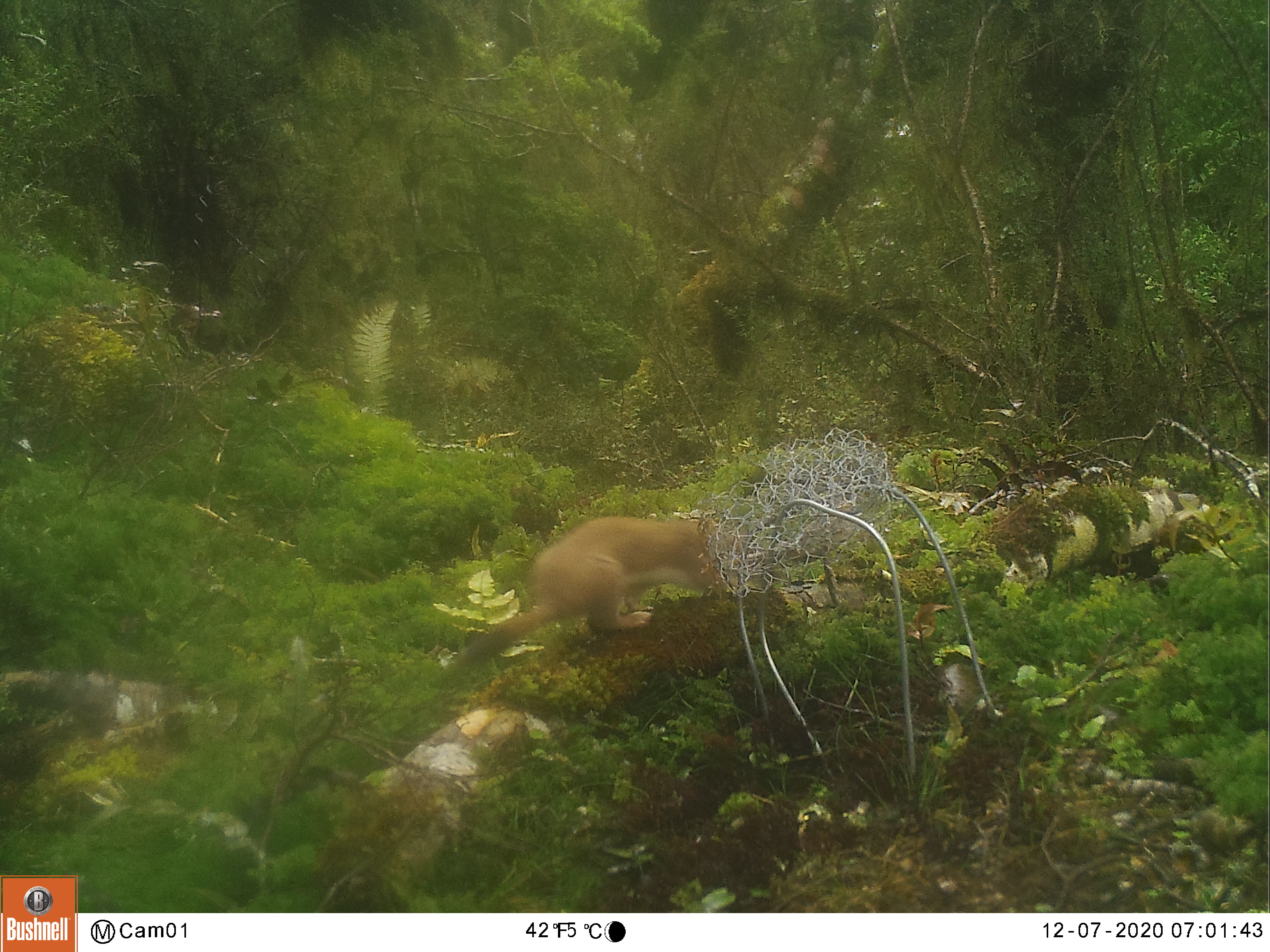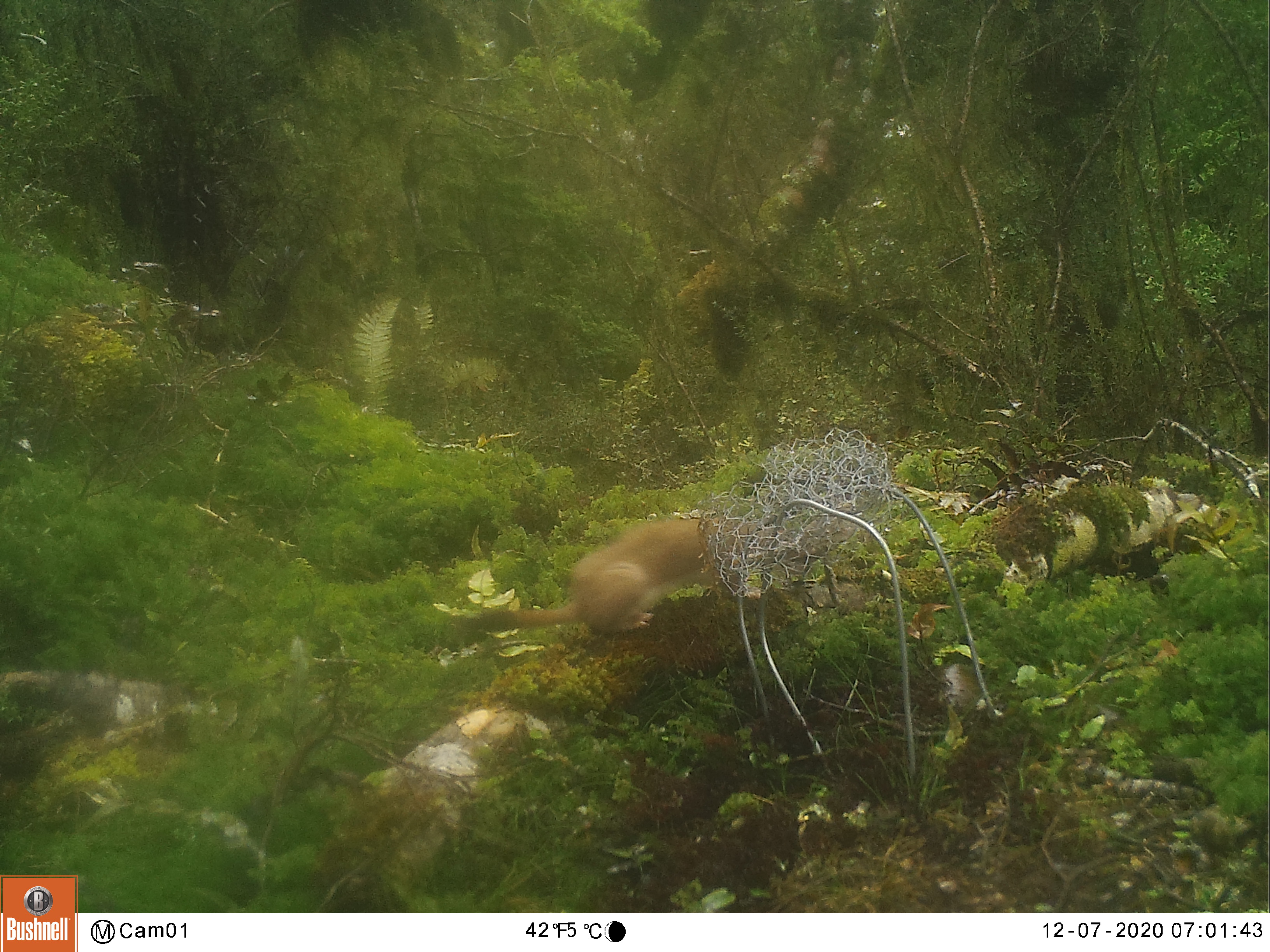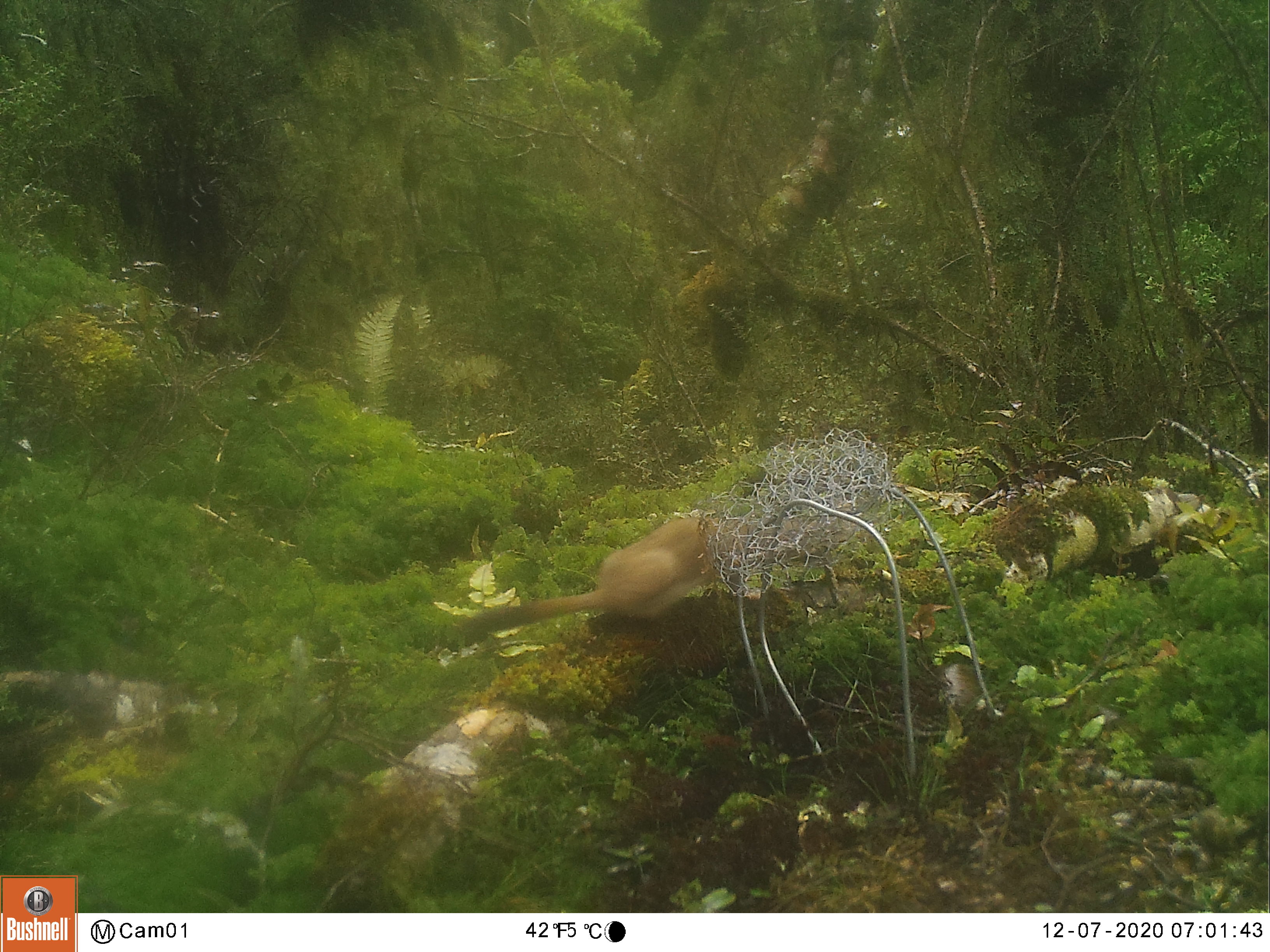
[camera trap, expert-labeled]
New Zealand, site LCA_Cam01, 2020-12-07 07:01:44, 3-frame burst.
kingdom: Animalia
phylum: Chordata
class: Mammalia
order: Carnivora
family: Mustelidae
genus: Mustela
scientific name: Mustela erminea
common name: stoat